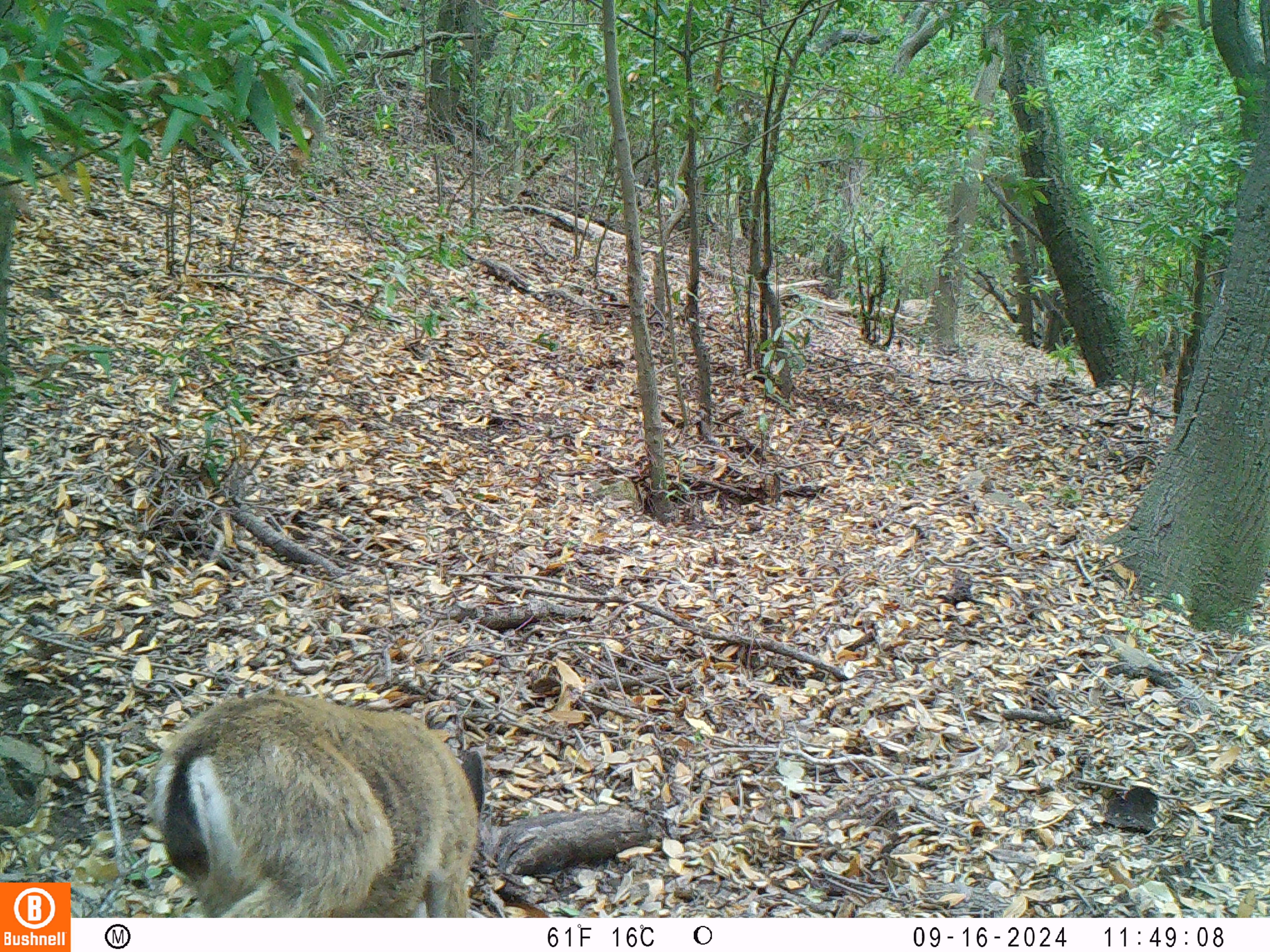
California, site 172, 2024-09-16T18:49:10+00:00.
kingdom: Animalia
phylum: Chordata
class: Mammalia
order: Artiodactyla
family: Cervidae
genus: Odocoileus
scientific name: Odocoileus hemionus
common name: mule deer